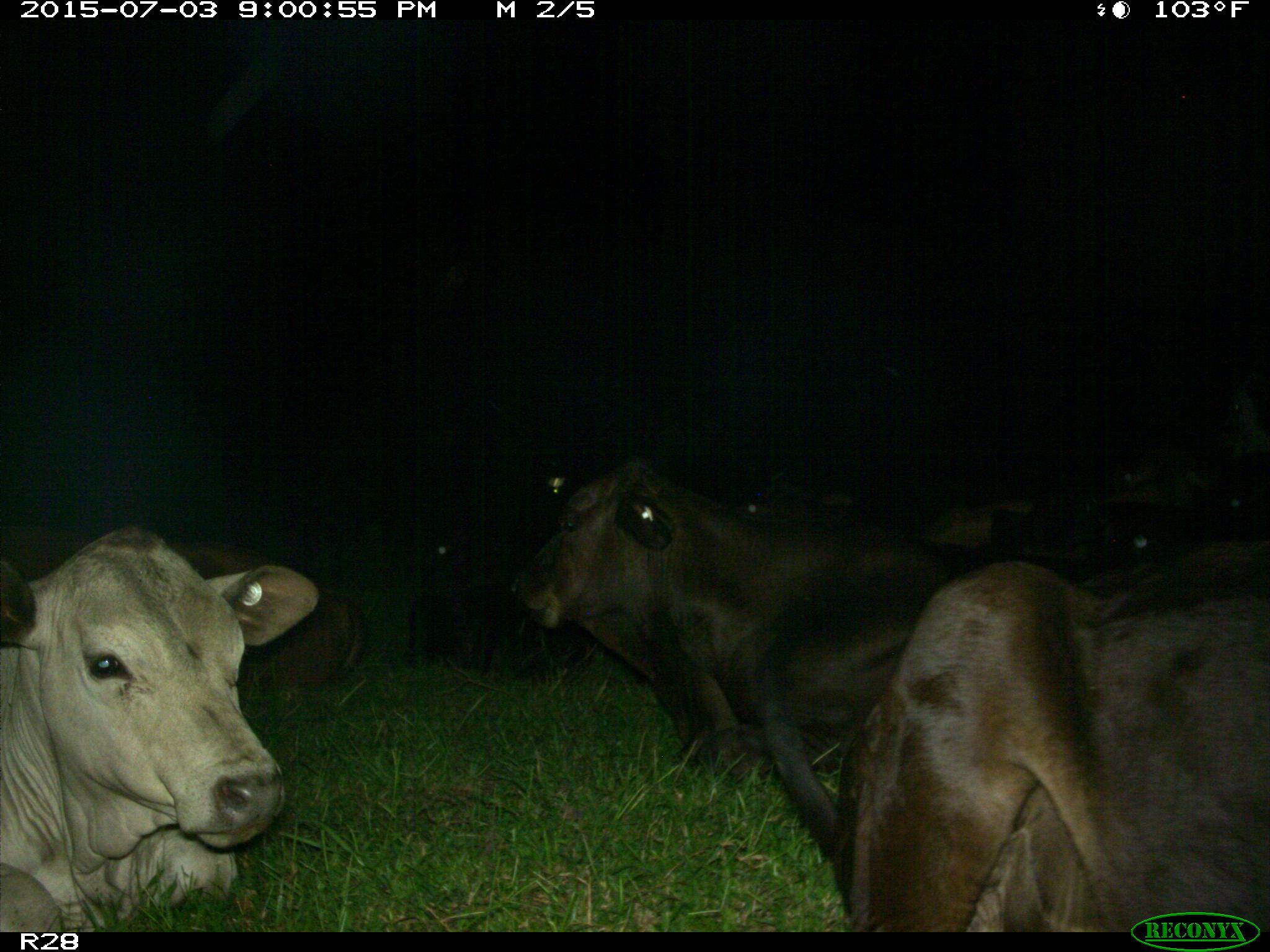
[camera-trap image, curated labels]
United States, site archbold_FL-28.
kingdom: Animalia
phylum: Chordata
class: Mammalia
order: Artiodactyla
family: Bovidae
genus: Bos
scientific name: Bos taurus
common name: domestic cow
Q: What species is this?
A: Bos taurus (domestic cow).